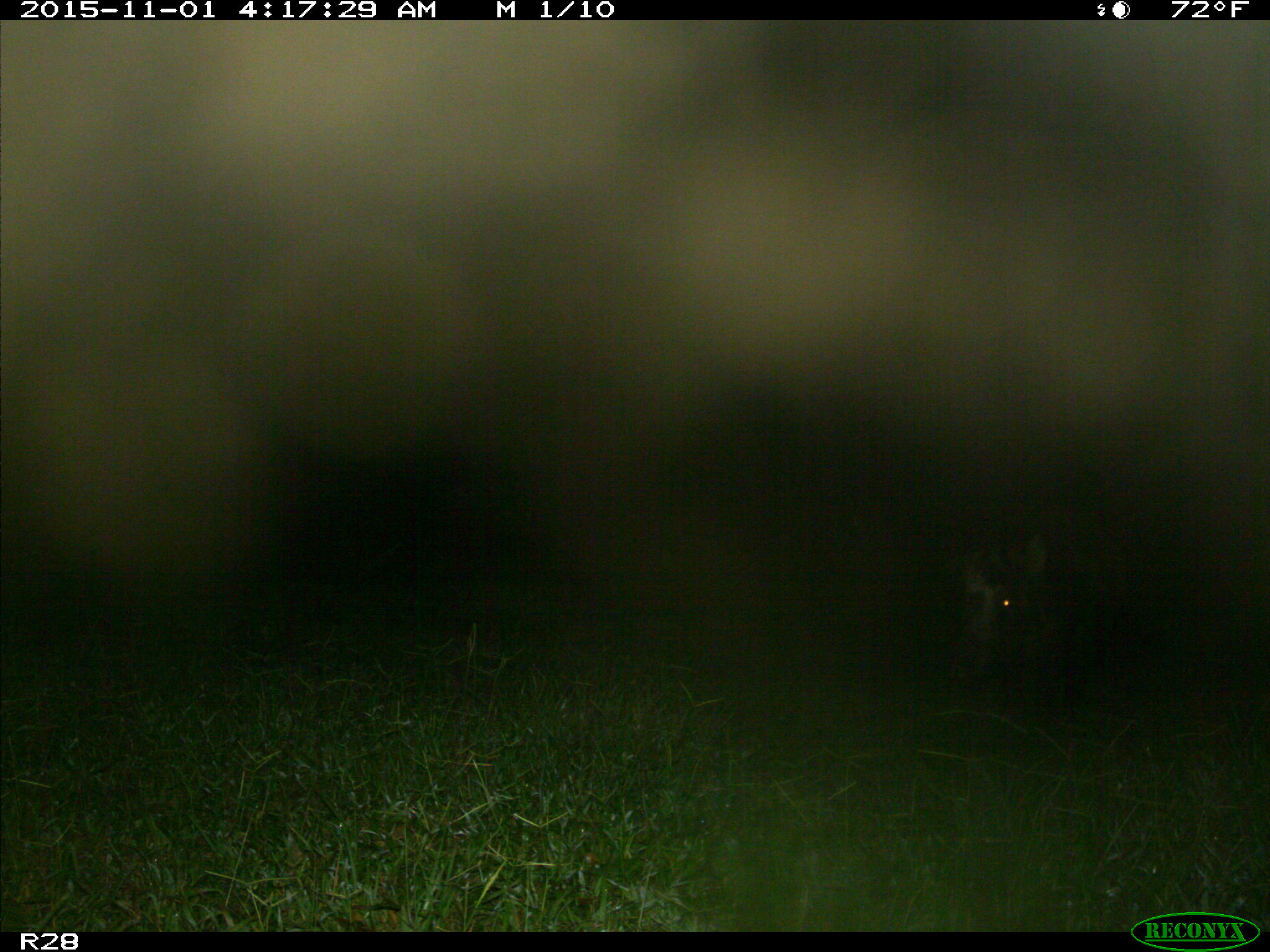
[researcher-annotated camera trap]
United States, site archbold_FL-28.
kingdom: Animalia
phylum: Chordata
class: Mammalia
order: Artiodactyla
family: Suidae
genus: Sus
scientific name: Sus scrofa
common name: wild boar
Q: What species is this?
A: Sus scrofa (wild boar).